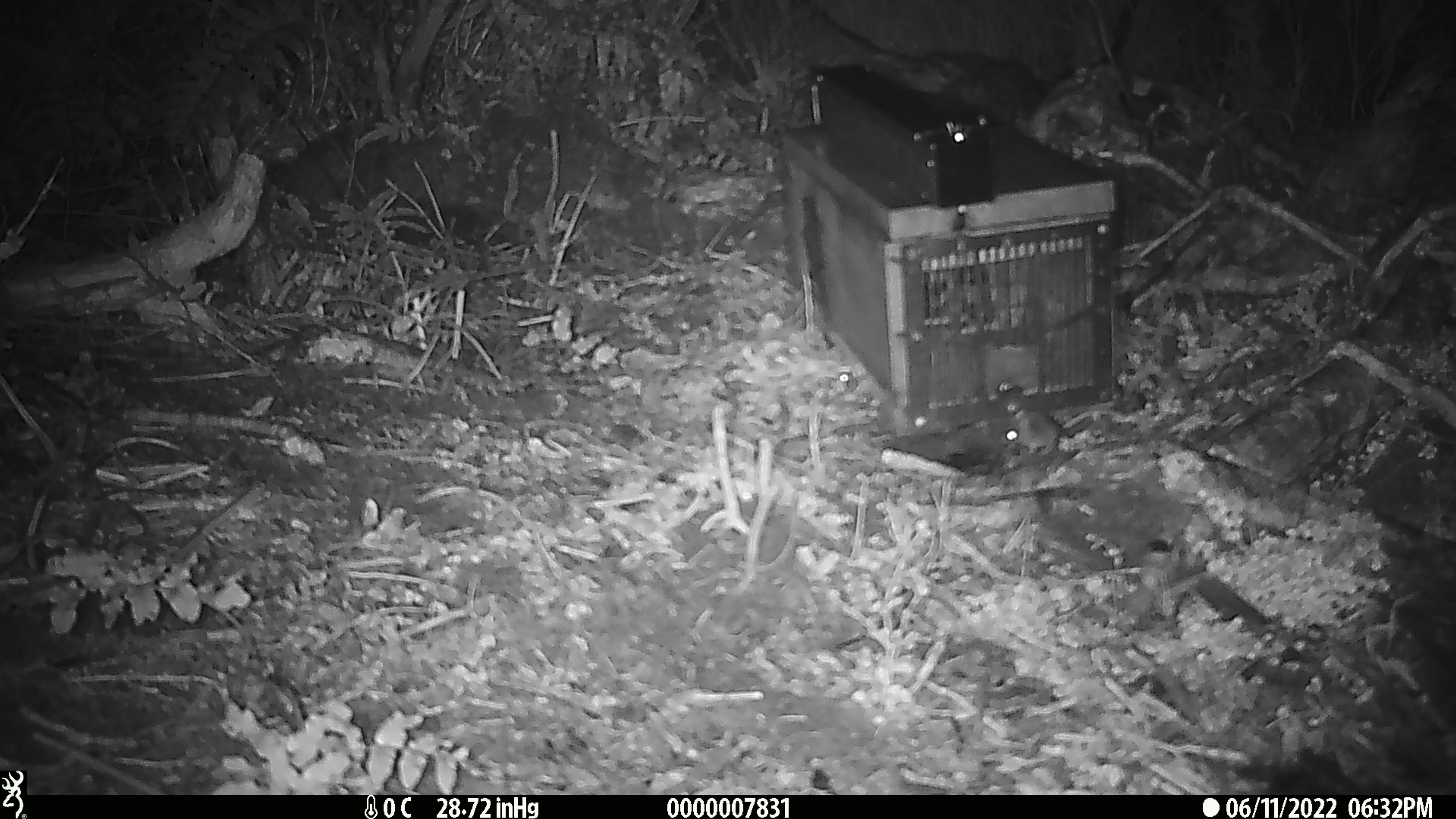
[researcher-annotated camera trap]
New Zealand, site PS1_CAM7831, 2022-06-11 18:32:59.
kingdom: Animalia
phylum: Chordata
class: Mammalia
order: Rodentia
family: Muridae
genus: Mus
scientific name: Mus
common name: mouse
Mouse (Mus).